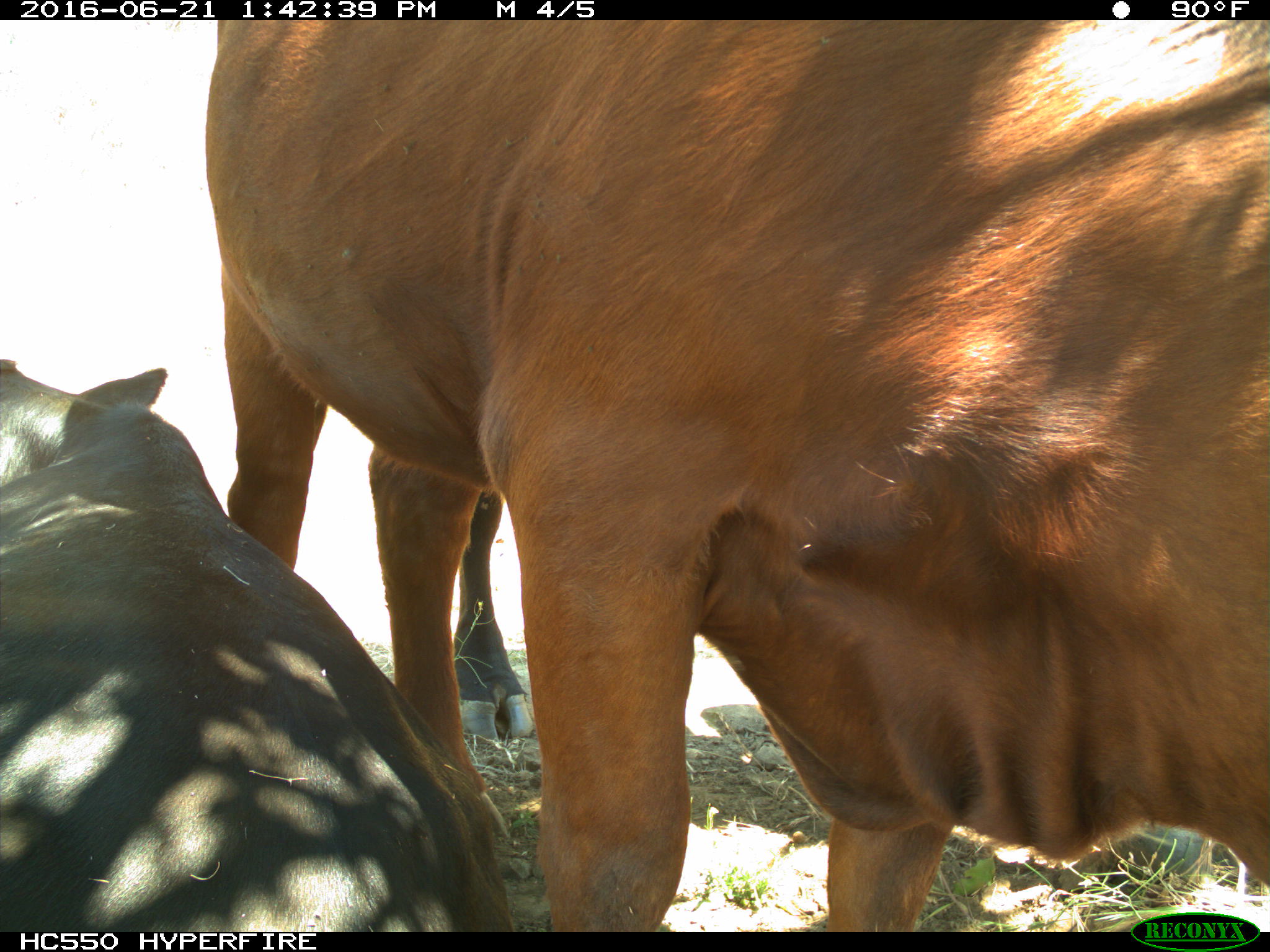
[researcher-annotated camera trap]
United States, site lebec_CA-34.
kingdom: Animalia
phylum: Chordata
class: Mammalia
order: Artiodactyla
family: Bovidae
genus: Bos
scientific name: Bos taurus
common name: domestic cow